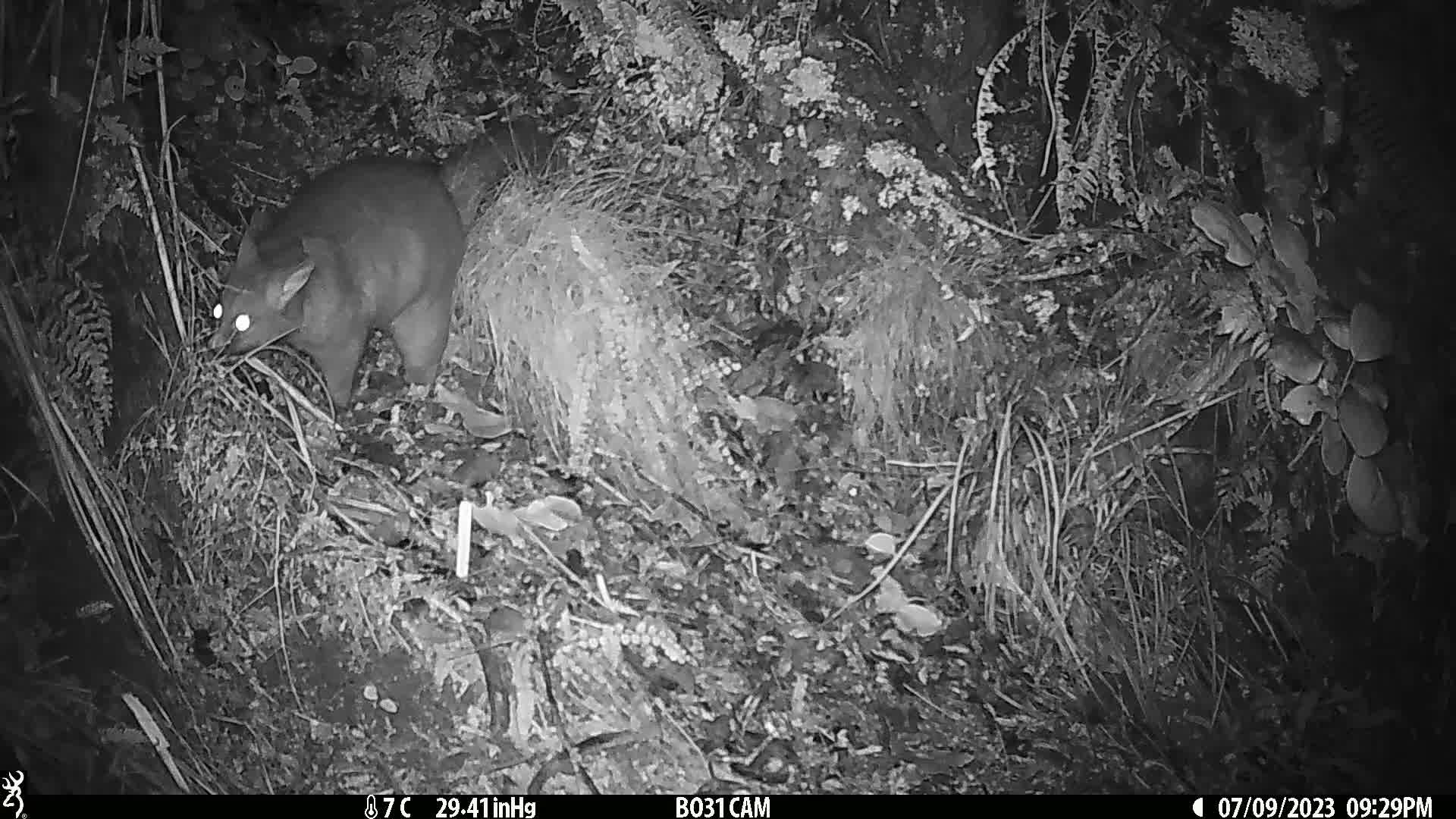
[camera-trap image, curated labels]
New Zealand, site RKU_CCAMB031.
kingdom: Animalia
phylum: Chordata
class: Mammalia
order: Diprotodontia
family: Phalangeridae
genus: Trichosurus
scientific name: Trichosurus vulpecula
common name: common brushtail possum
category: possum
Possum (common brushtail possum) (Trichosurus vulpecula).